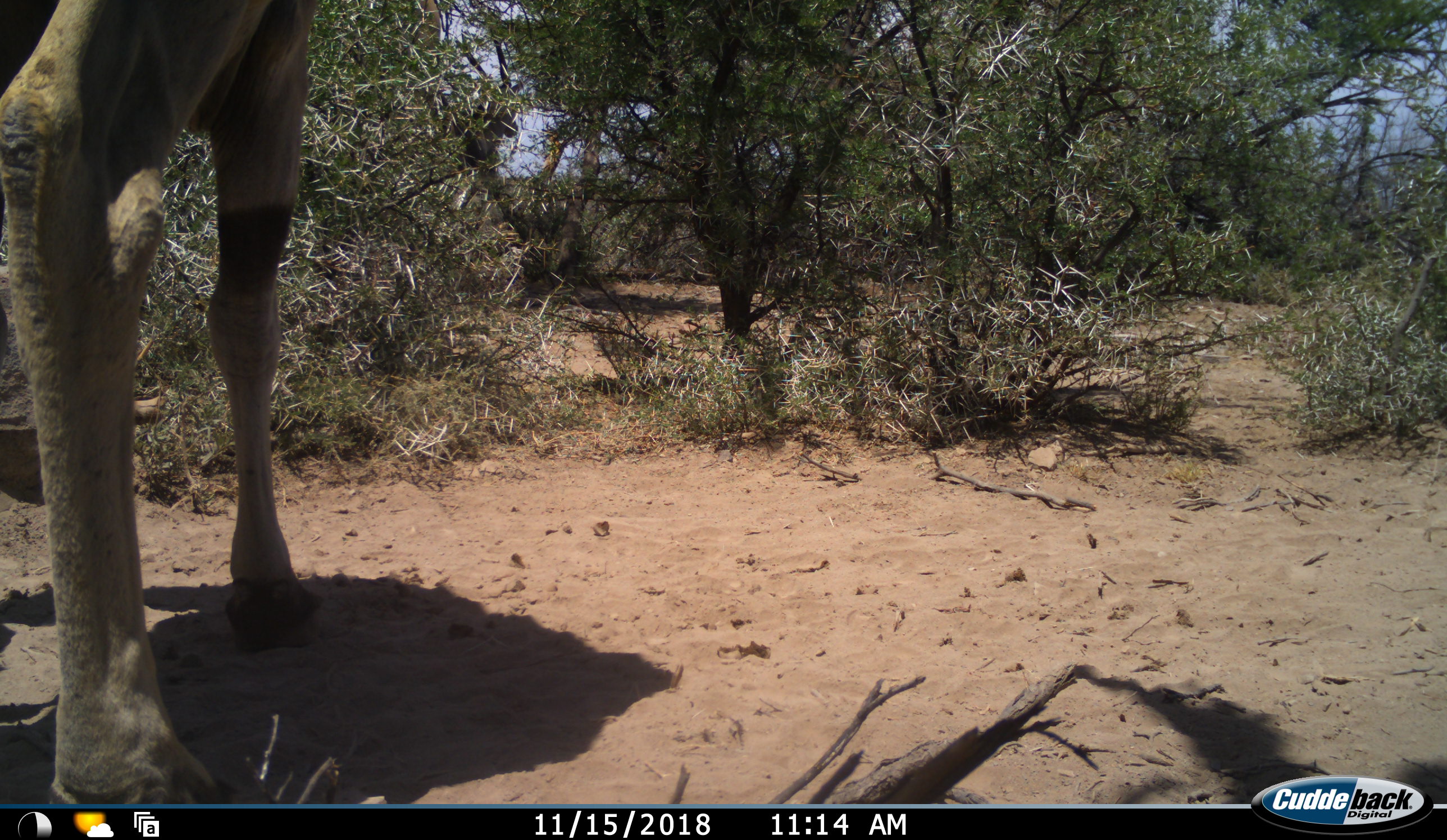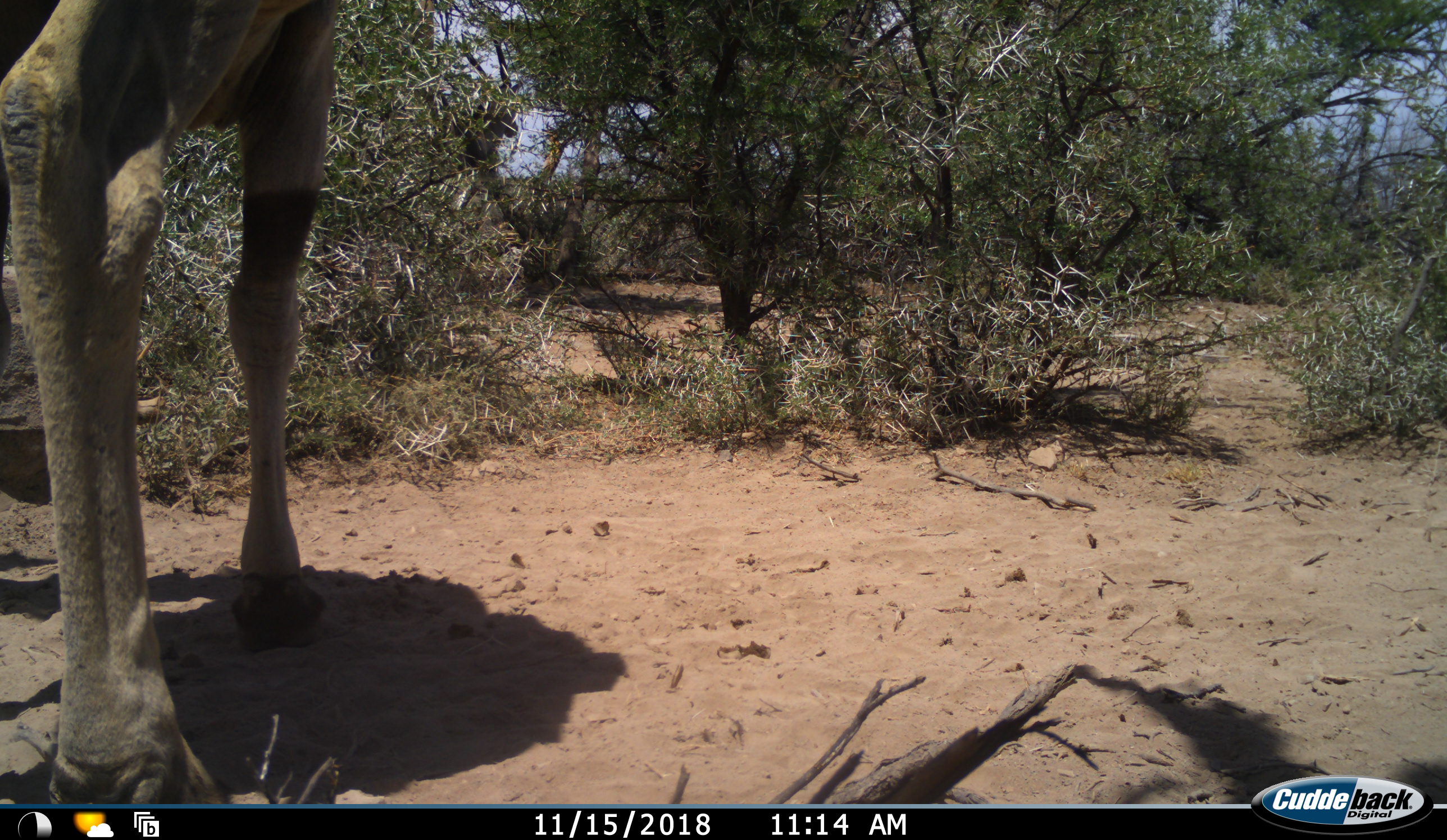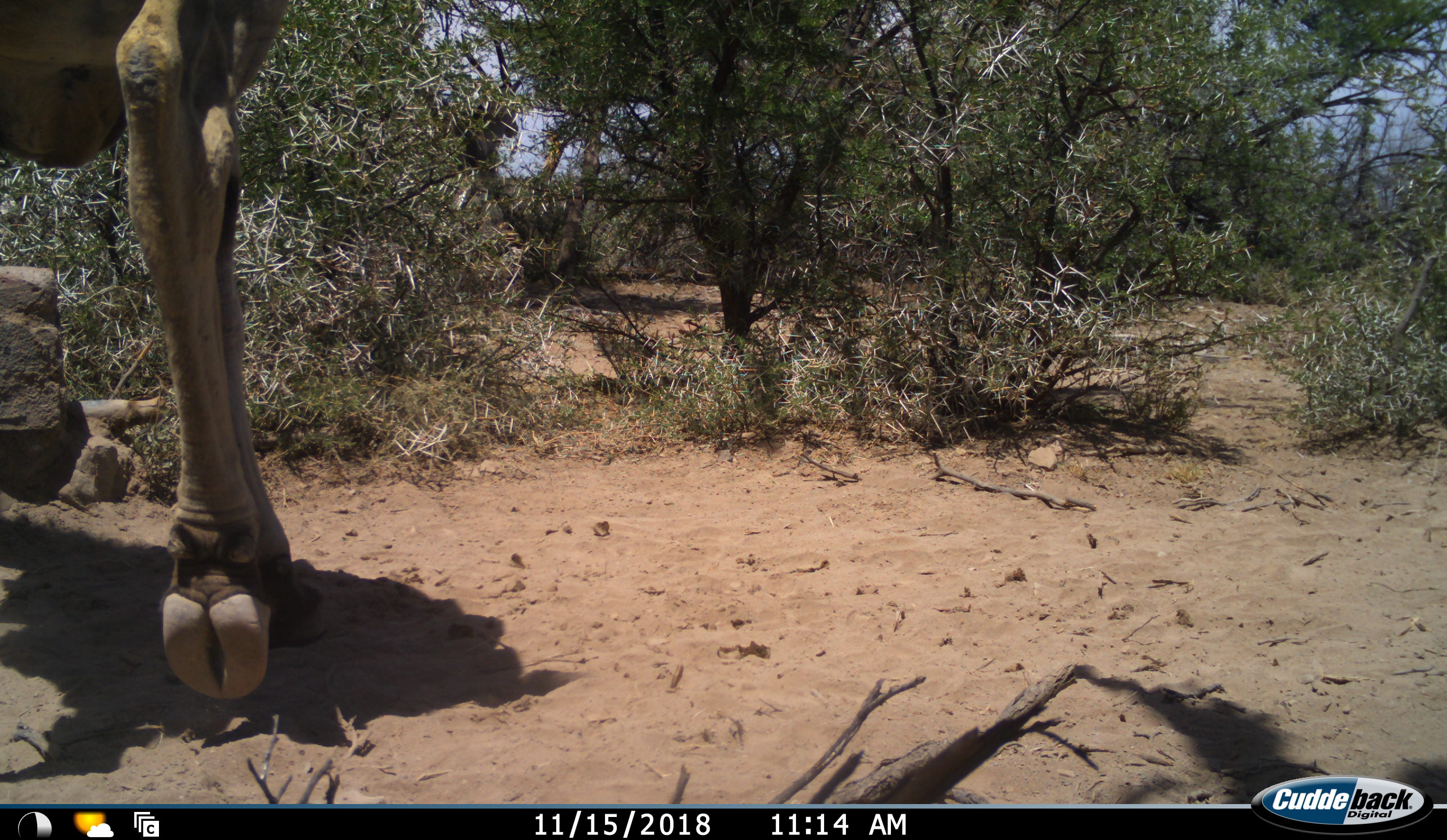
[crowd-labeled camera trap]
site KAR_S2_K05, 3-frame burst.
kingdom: Animalia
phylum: Chordata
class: Mammalia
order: Artiodactyla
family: Bovidae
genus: Tragelaphus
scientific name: Tragelaphus oryx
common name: eland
Eland (Tragelaphus oryx), count 1. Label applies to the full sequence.